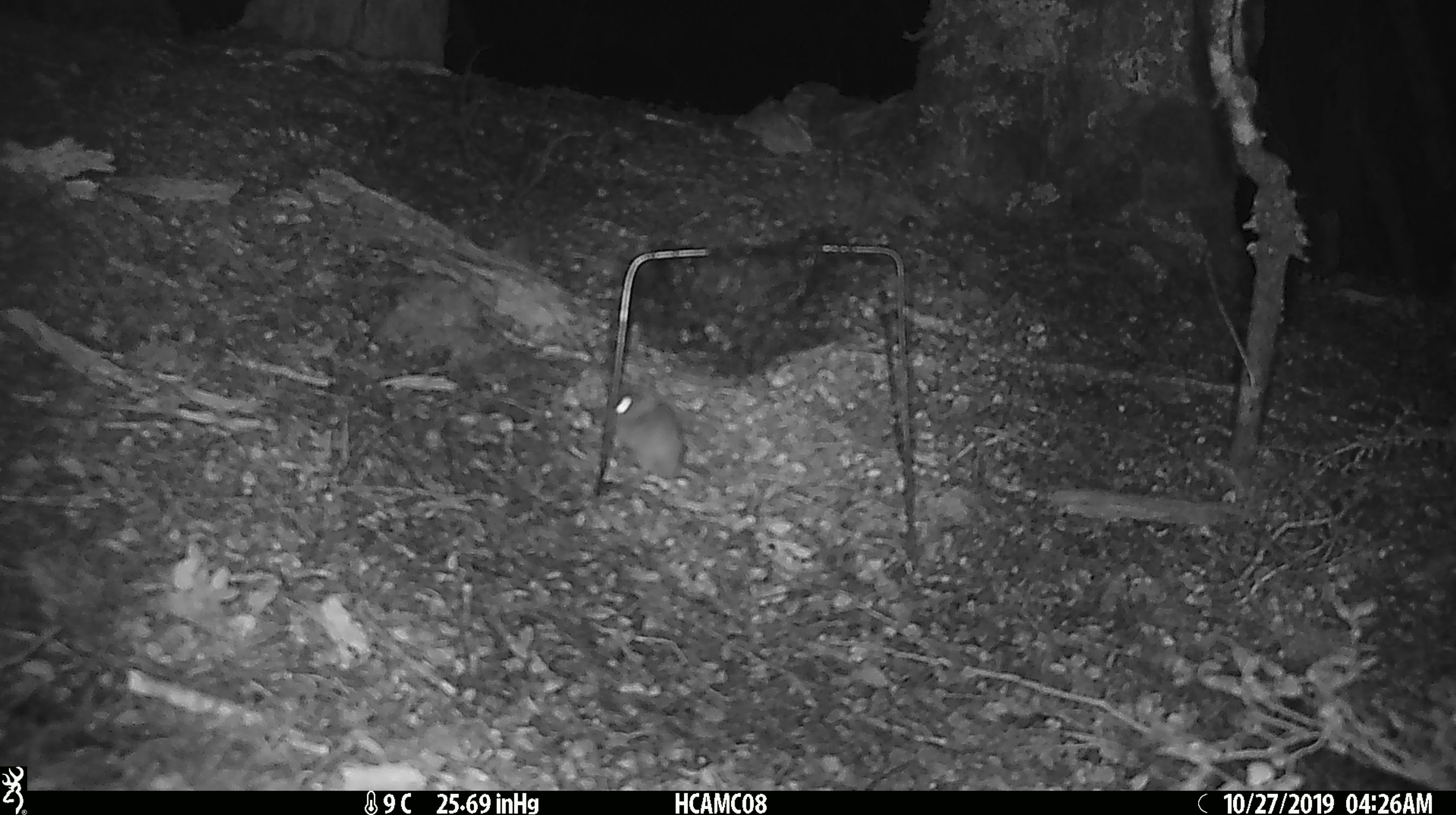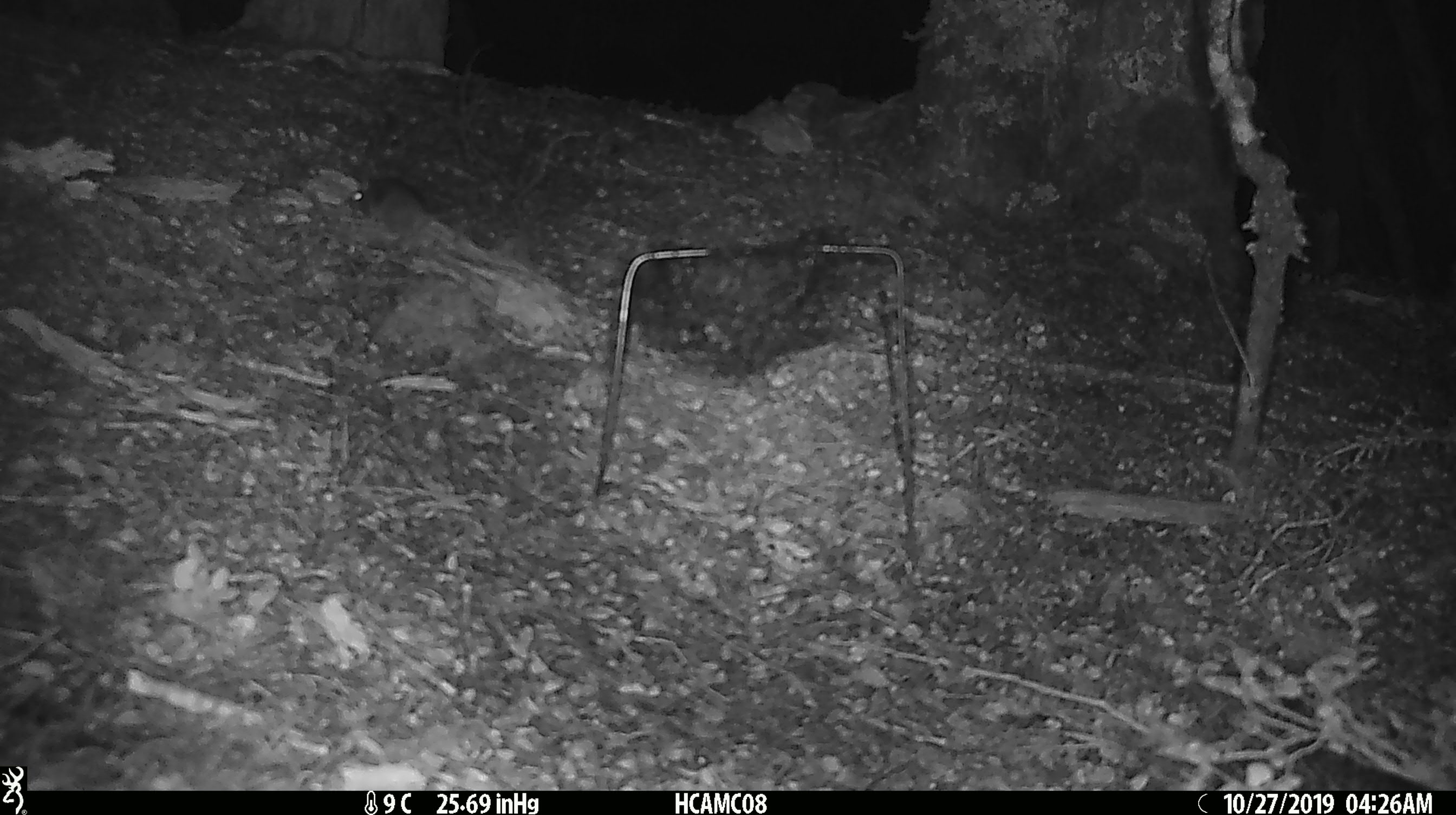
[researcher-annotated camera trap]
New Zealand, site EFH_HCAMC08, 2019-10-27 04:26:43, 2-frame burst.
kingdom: Animalia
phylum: Chordata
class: Mammalia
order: Rodentia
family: Muridae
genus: Mus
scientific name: Mus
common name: mouse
Mouse (Mus).